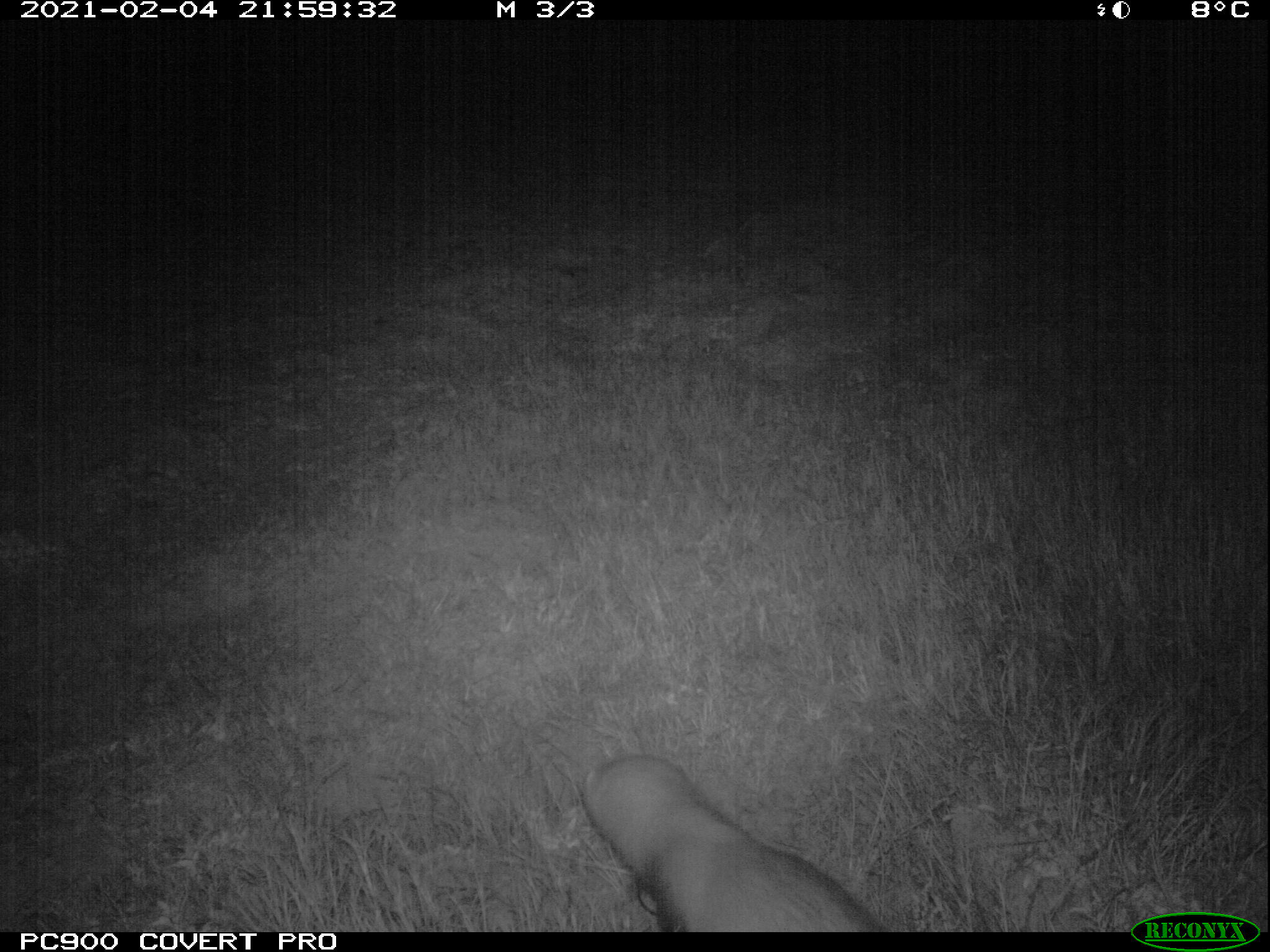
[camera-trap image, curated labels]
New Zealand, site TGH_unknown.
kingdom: Animalia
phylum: Chordata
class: Mammalia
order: Carnivora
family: Mustelidae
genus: Mustela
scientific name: Mustela furo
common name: ferret